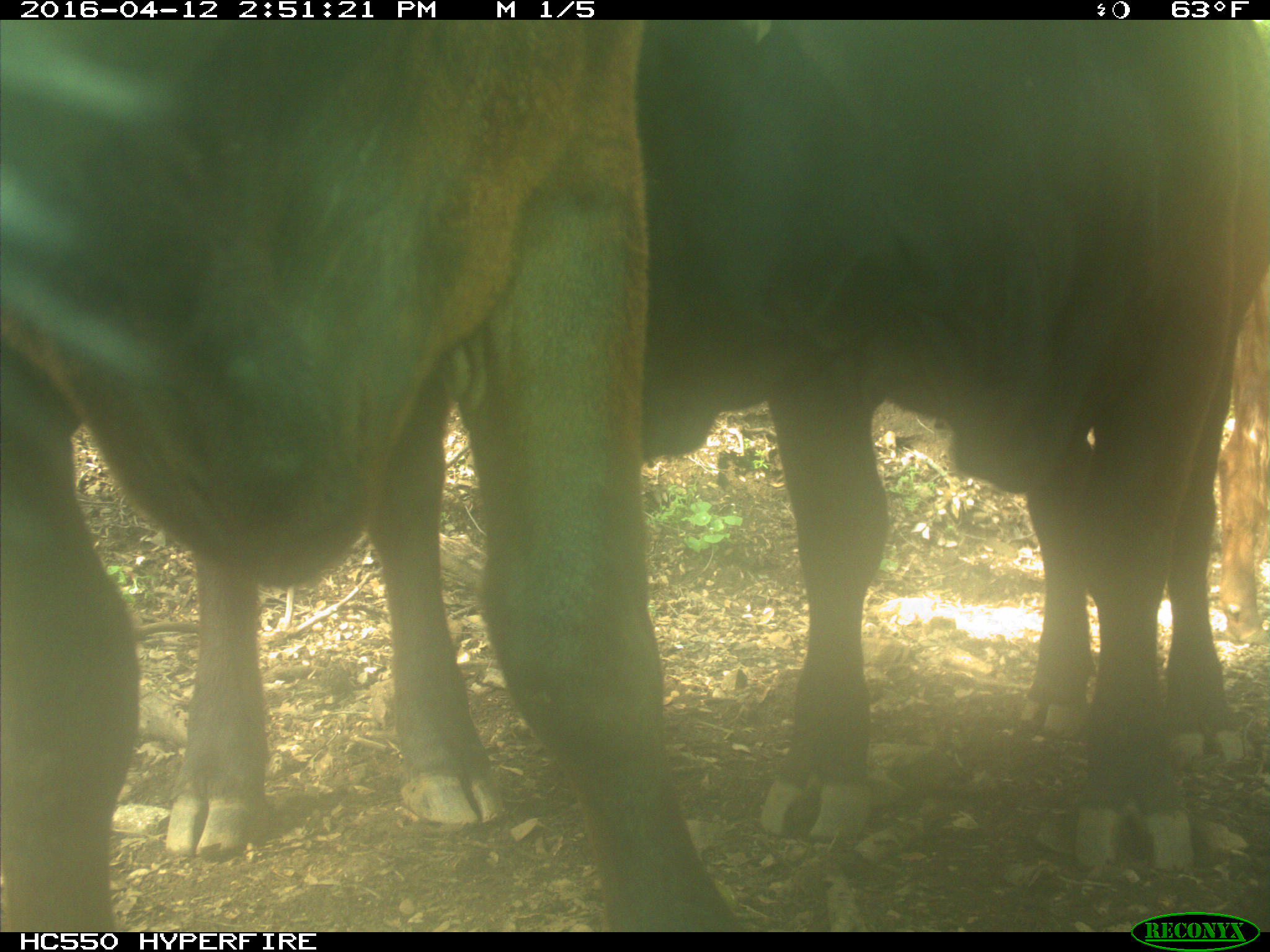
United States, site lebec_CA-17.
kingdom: Animalia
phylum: Chordata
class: Mammalia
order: Artiodactyla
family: Bovidae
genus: Bos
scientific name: Bos taurus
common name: domestic cow